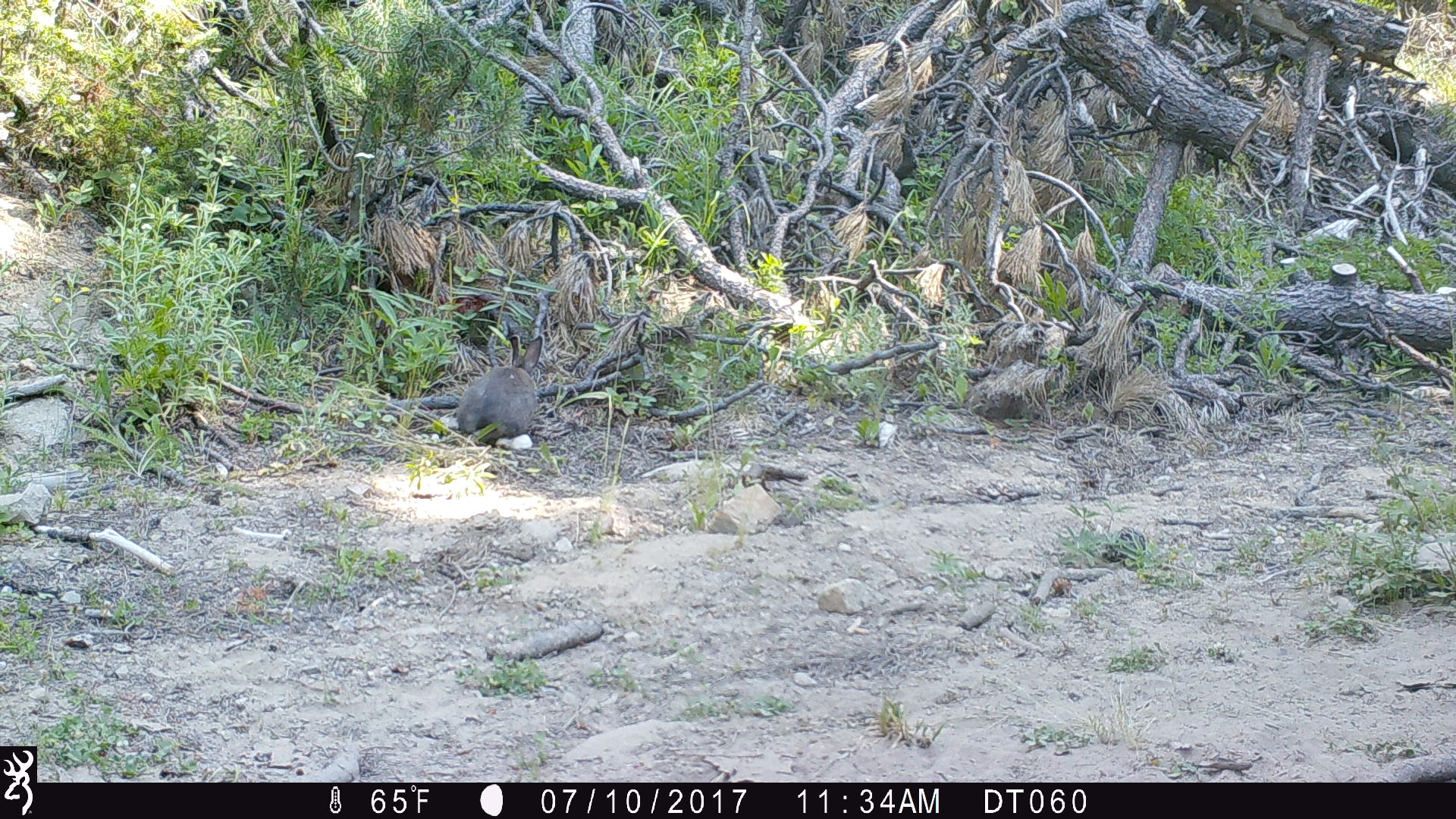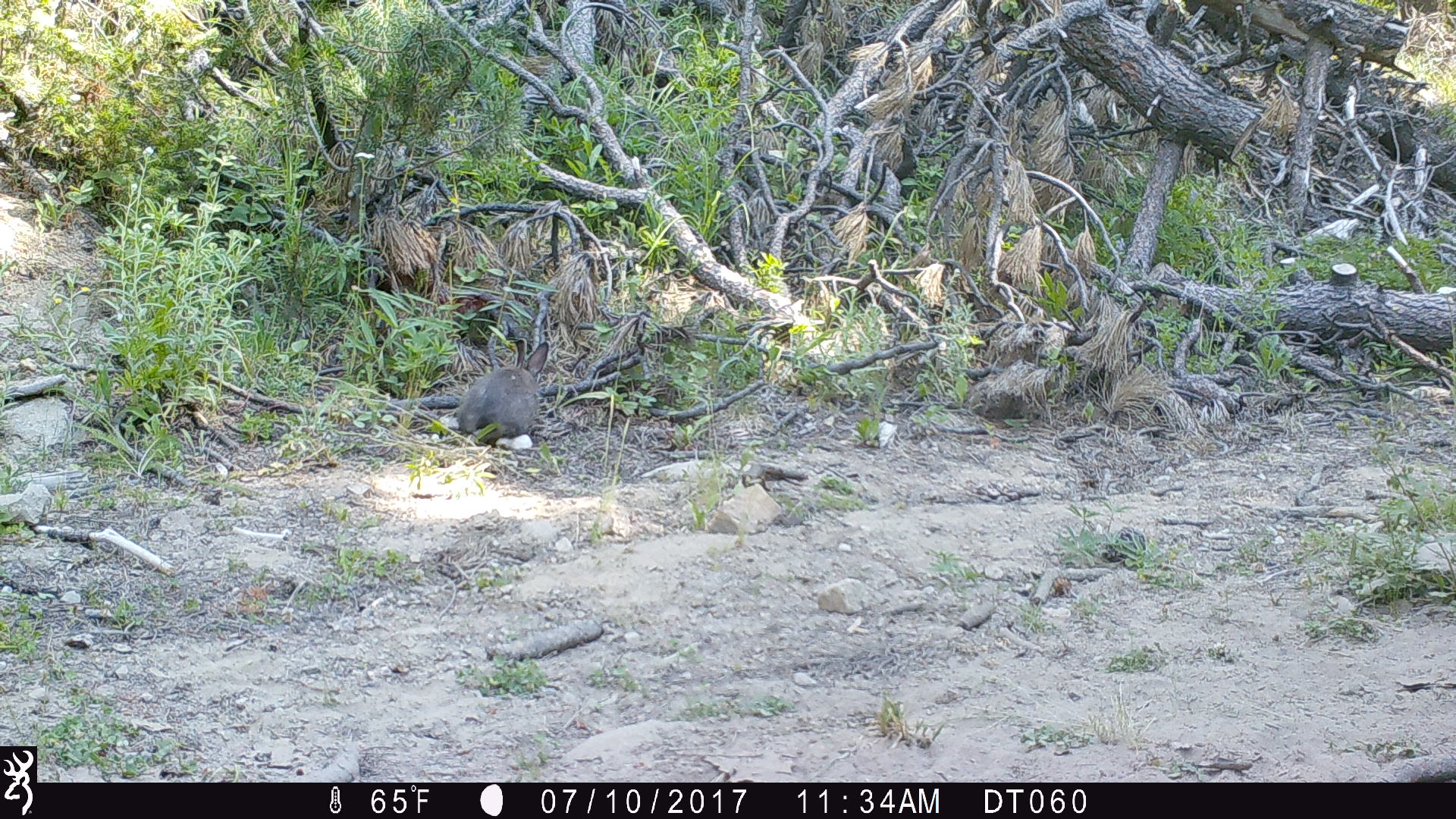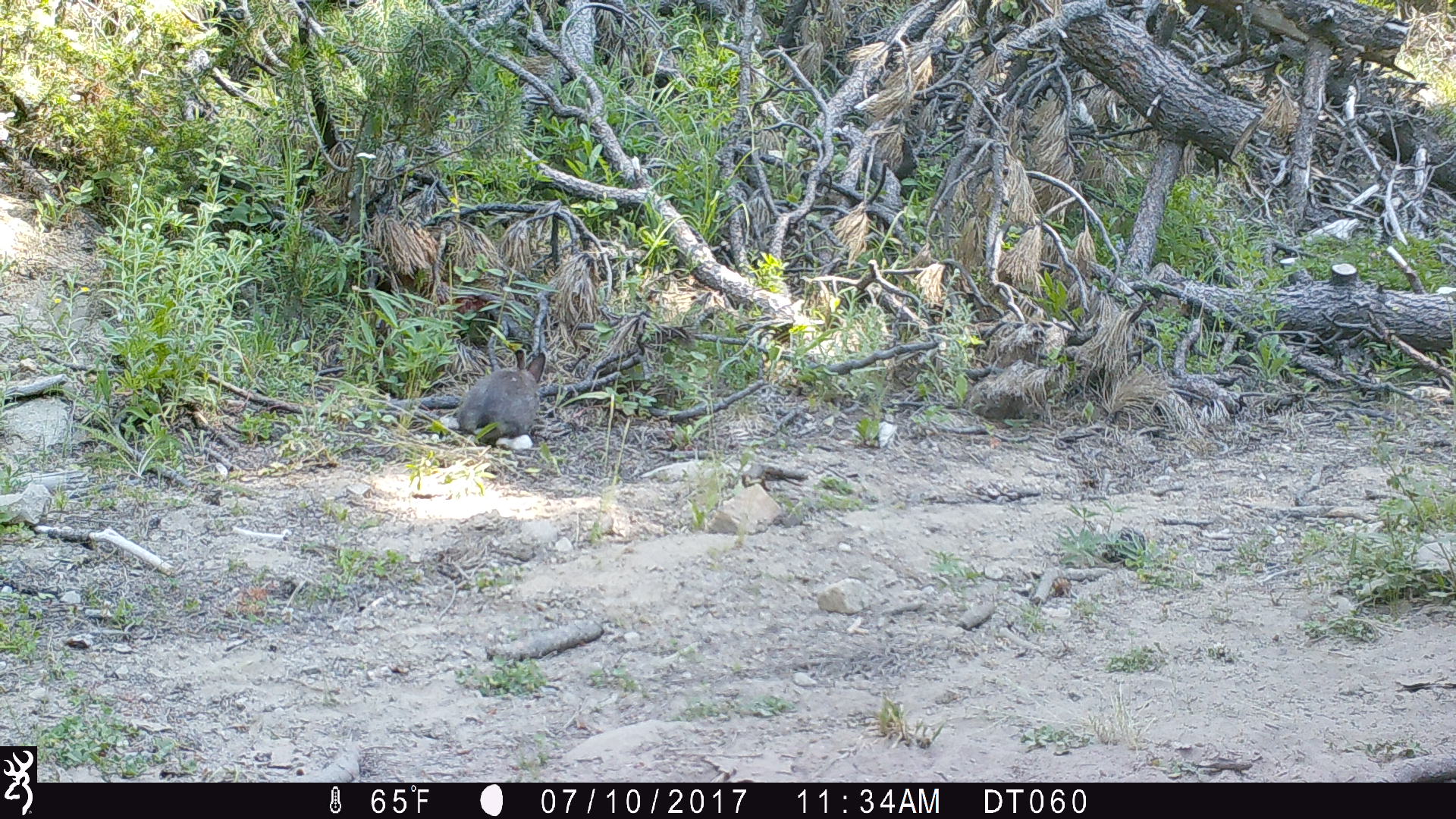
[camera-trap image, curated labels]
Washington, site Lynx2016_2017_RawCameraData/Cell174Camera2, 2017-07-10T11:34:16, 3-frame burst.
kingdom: Animalia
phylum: Chordata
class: Mammalia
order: Lagomorpha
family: Leporidae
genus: Lepus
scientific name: Lepus americanus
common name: snowshoe hare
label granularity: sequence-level